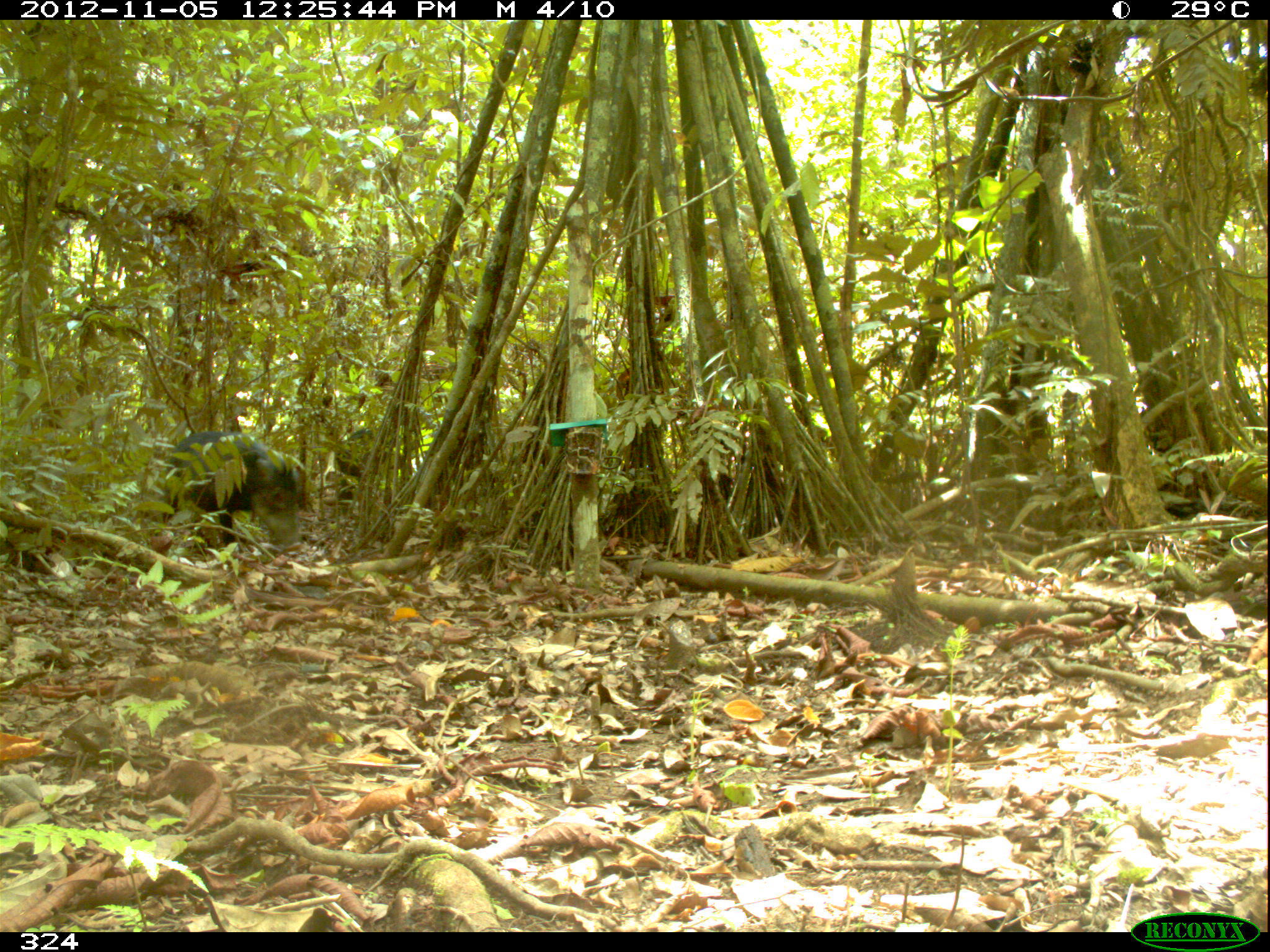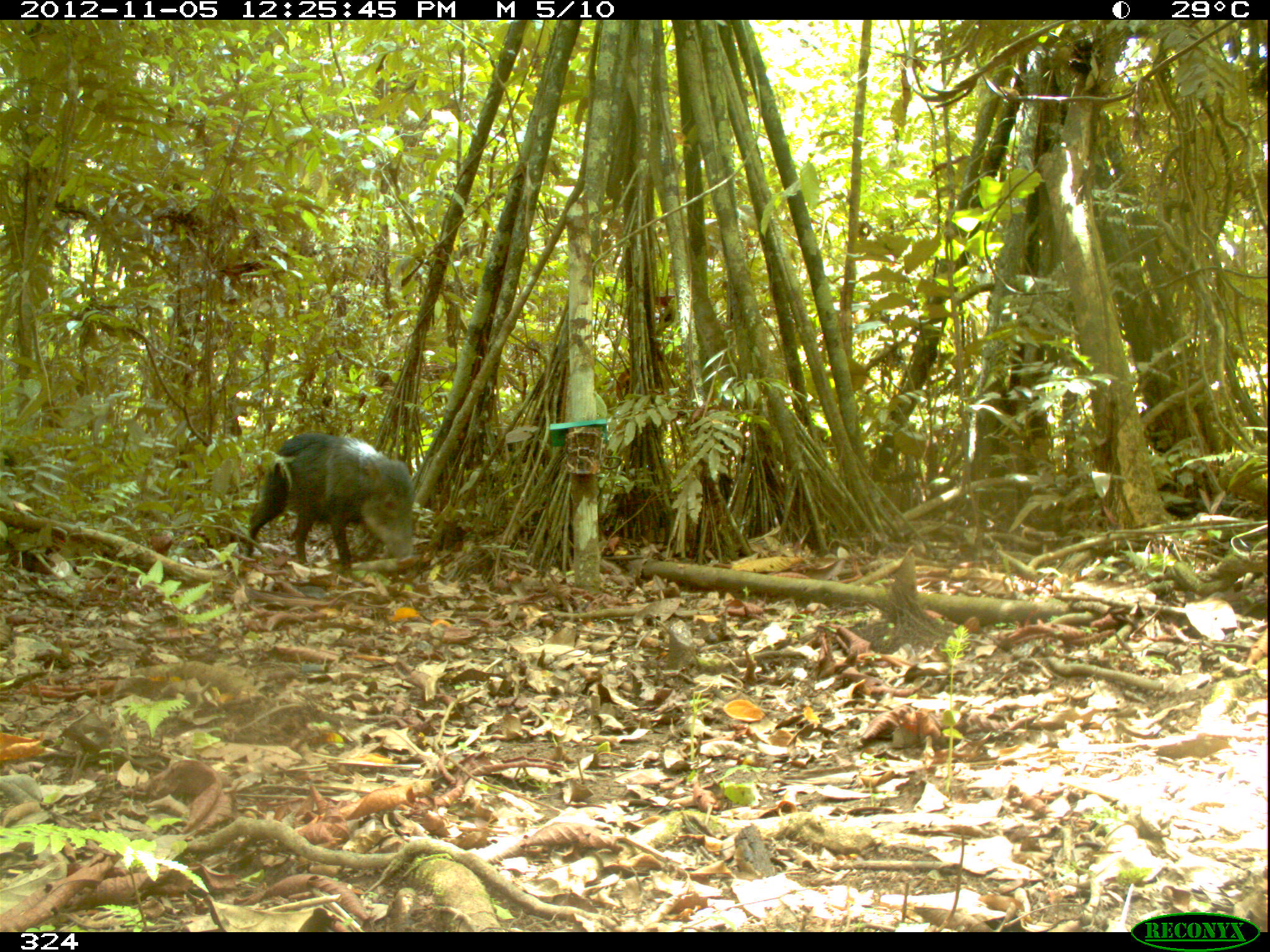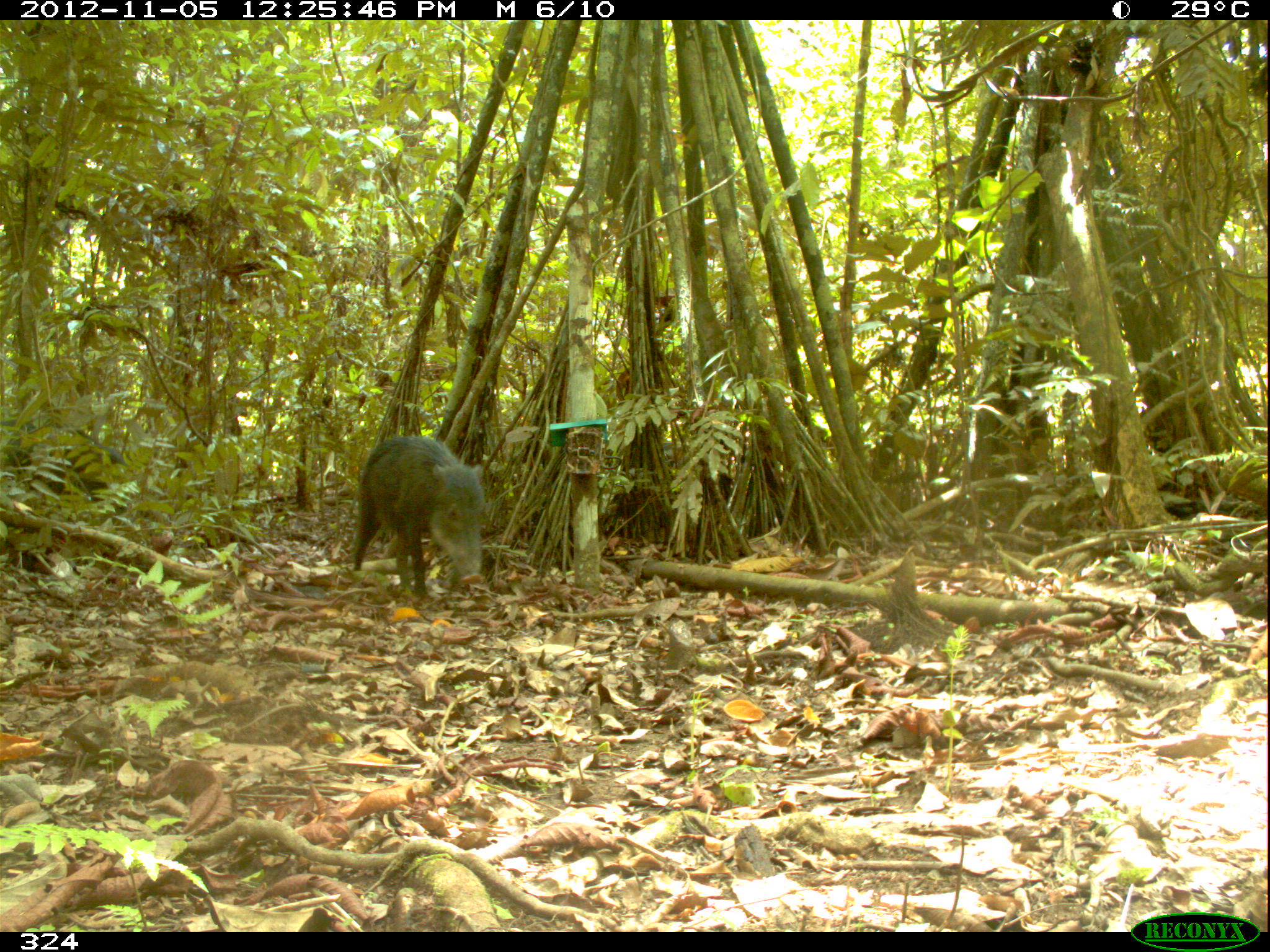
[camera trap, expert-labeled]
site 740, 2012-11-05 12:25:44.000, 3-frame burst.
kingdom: Animalia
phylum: Chordata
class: Mammalia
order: Artiodactyla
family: Tayassuidae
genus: Tayassu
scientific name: Tayassu pecari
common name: white-lipped peccary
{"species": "Tayassu pecari (white-lipped peccary)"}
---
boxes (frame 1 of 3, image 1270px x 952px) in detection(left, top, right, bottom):
tayassu pecari: detection(169, 428, 305, 546); detection(332, 424, 376, 499)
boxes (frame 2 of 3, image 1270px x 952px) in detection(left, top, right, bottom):
tayassu pecari: detection(243, 430, 414, 569)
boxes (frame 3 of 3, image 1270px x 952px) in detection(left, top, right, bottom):
tayassu pecari: detection(351, 436, 487, 594); detection(0, 414, 127, 498)